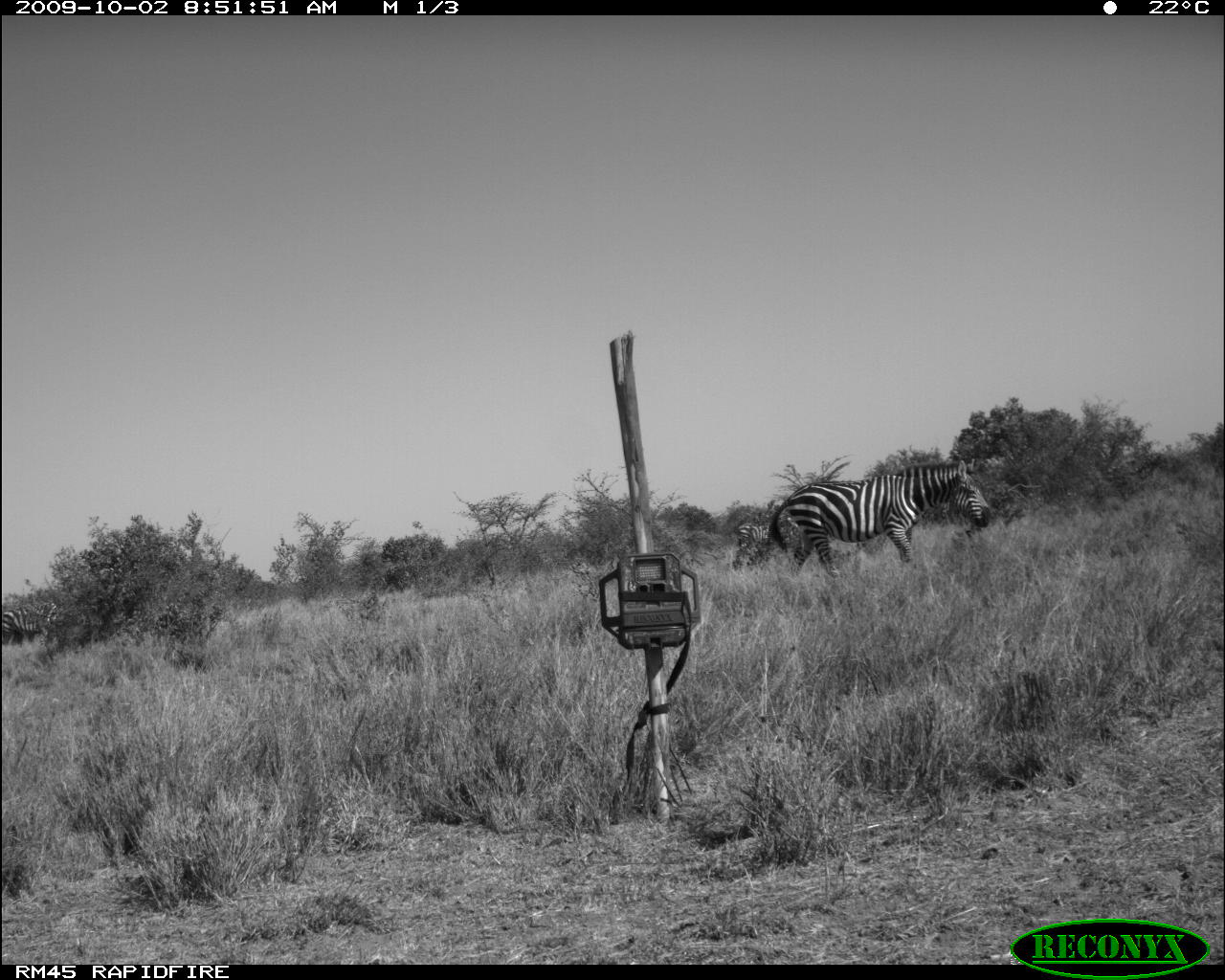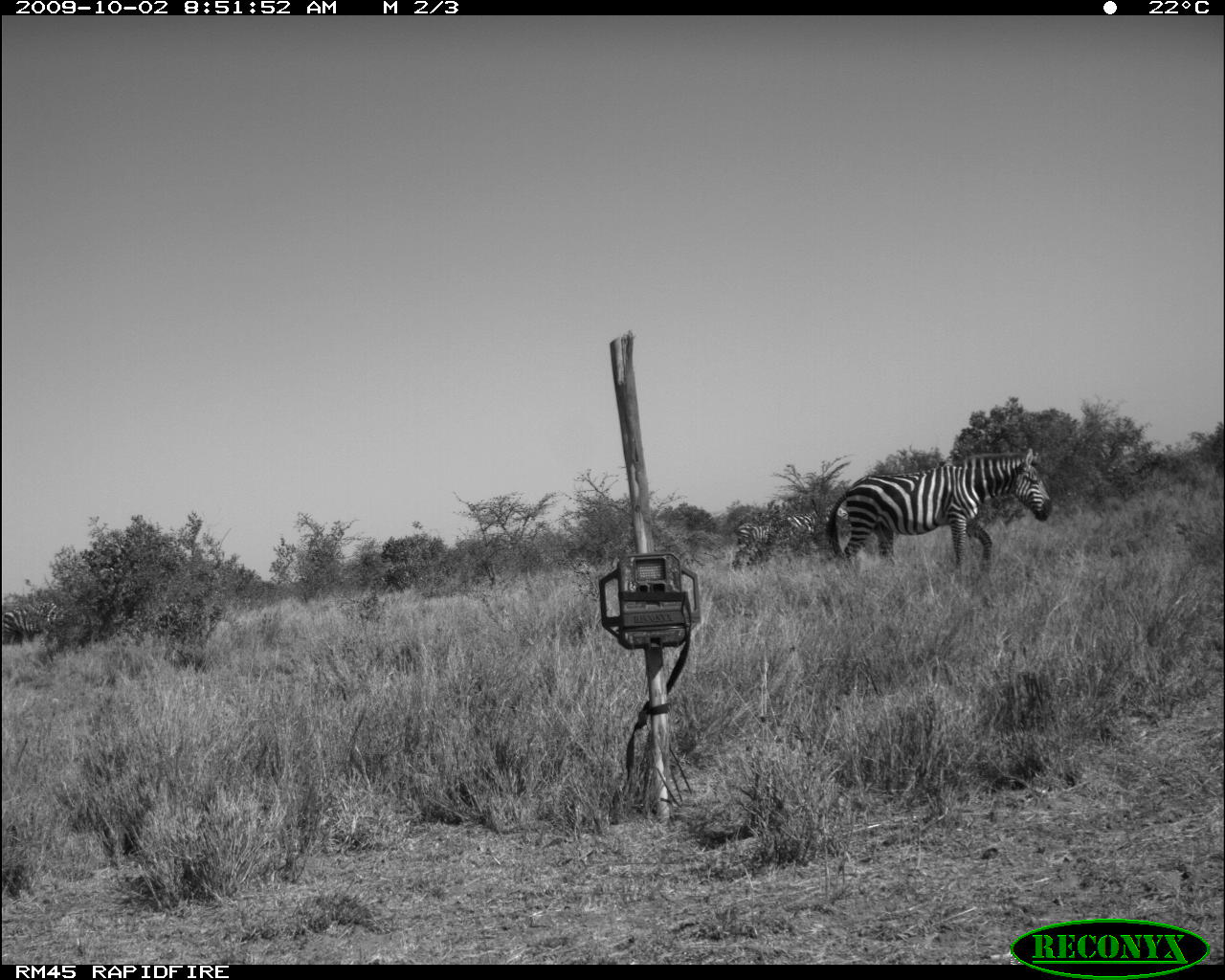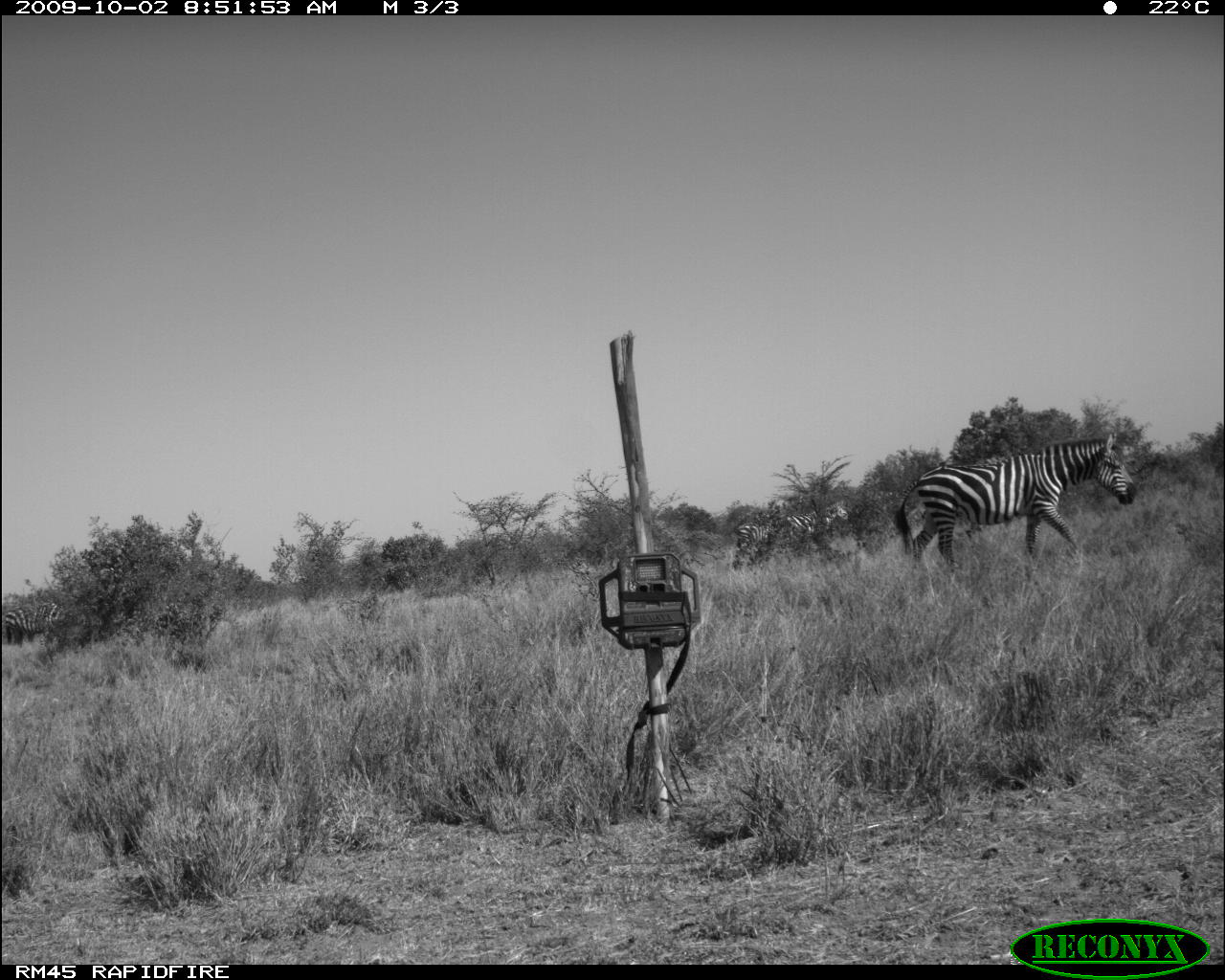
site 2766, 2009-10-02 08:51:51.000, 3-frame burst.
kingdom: Animalia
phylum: Chordata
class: Mammalia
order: Perissodactyla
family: Equidae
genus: Equus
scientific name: Equus quagga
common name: plains zebra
Equus quagga (plains zebra), count 3.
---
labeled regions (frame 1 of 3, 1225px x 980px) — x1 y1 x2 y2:
equus quagga: 767 458 992 579; 2 602 64 647; 737 516 767 553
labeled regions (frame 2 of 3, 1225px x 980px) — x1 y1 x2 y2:
equus quagga: 823 447 1052 572; 2 602 64 647; 781 503 835 541; 737 516 767 553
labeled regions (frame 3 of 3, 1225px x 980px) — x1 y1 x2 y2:
equus quagga: 891 430 1136 566; 3 602 65 647; 781 501 848 542; 737 516 772 553